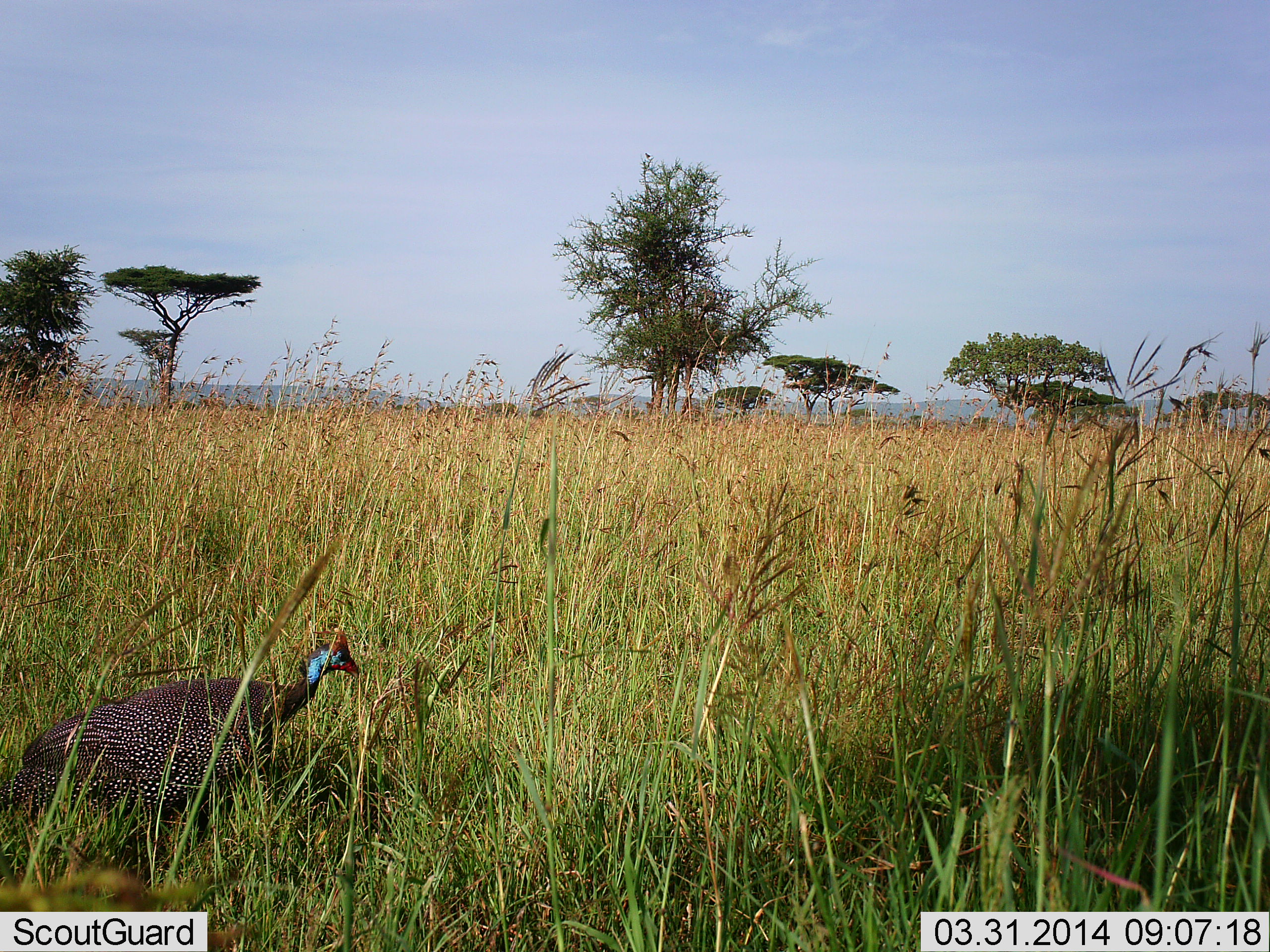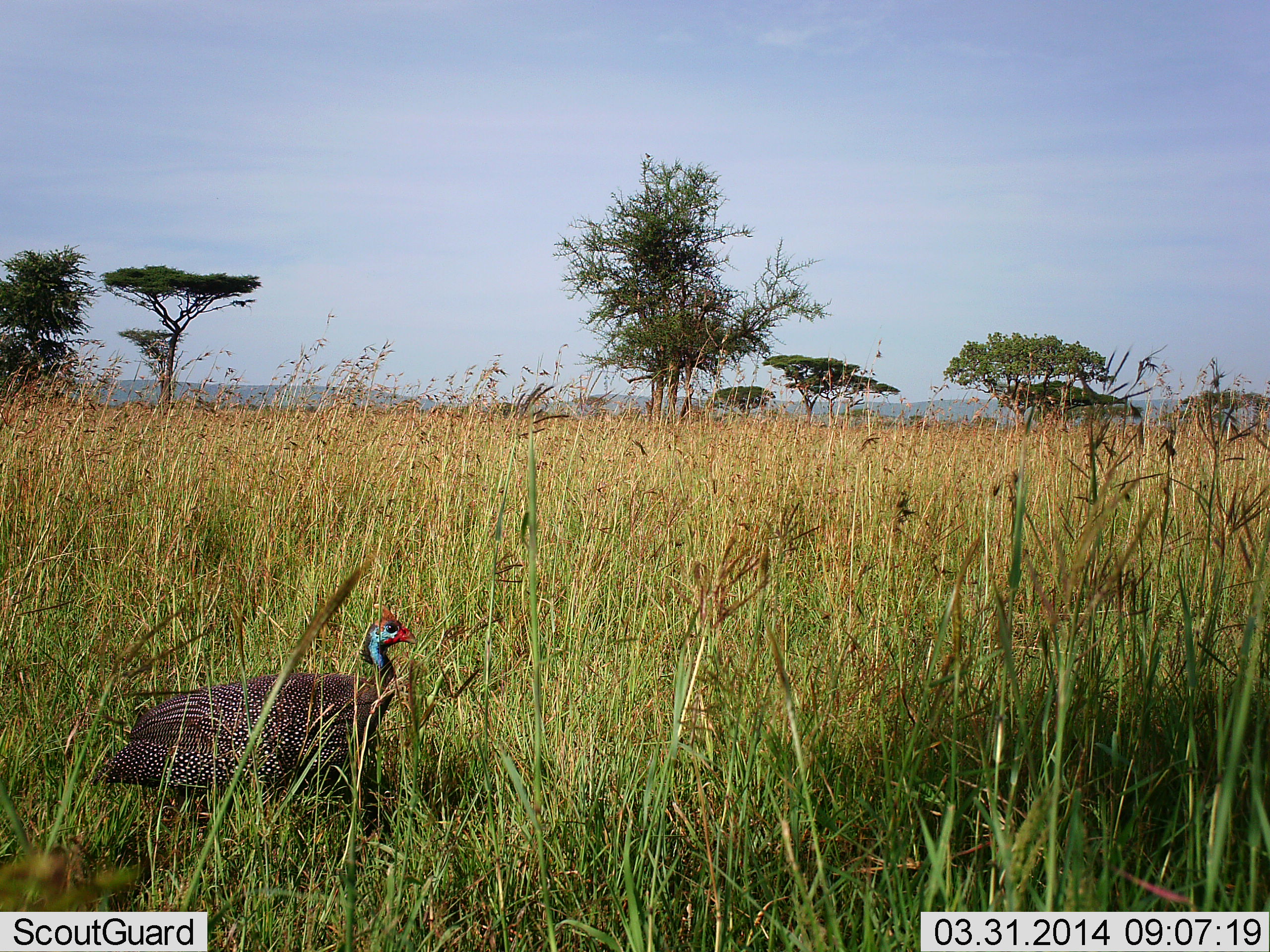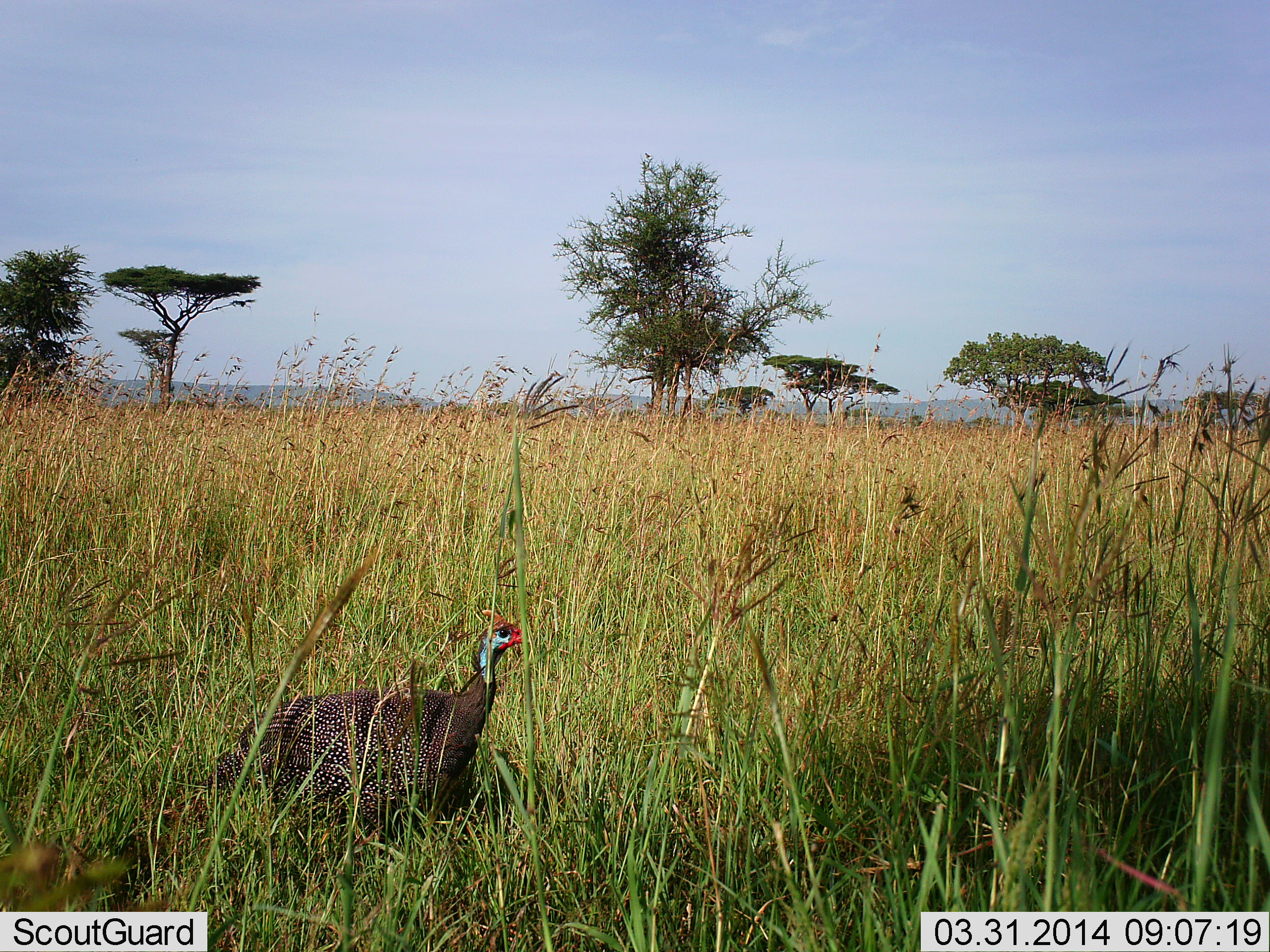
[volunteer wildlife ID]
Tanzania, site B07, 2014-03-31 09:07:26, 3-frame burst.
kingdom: Animalia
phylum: Chordata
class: Aves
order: Galliformes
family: Numididae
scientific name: Numididae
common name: guinea fowl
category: guineafowl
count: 1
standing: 20%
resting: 0%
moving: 80%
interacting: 0%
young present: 0%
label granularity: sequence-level